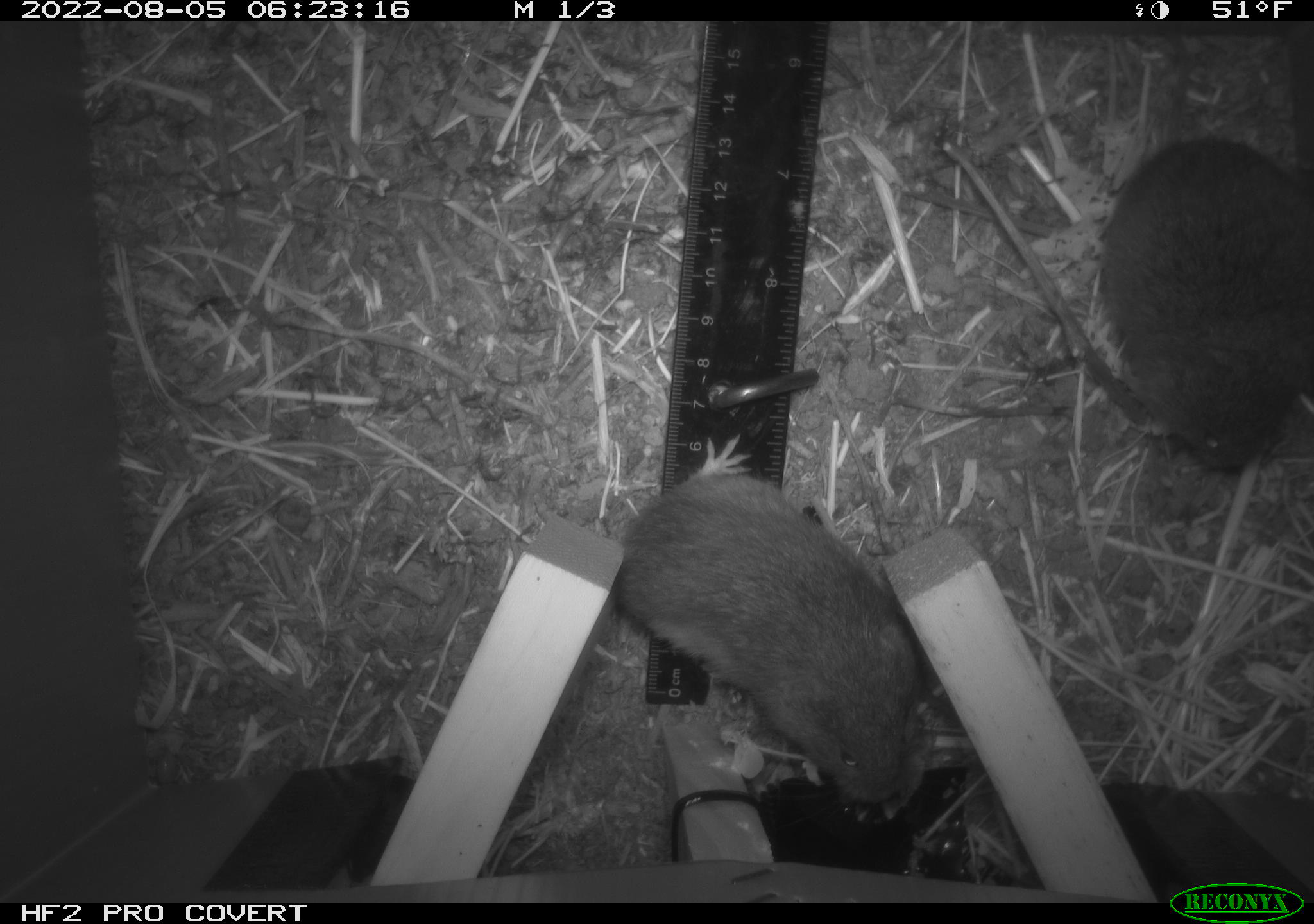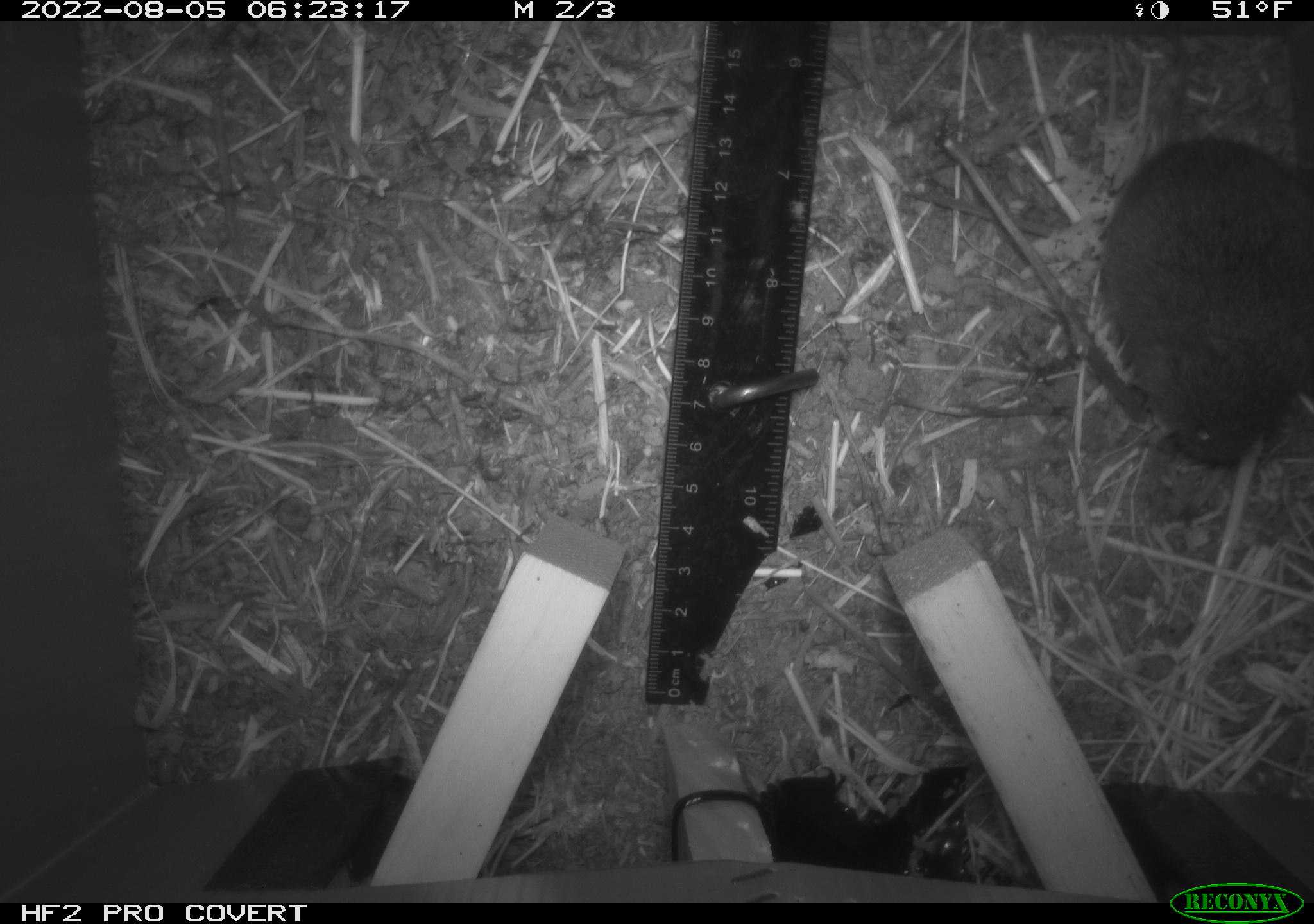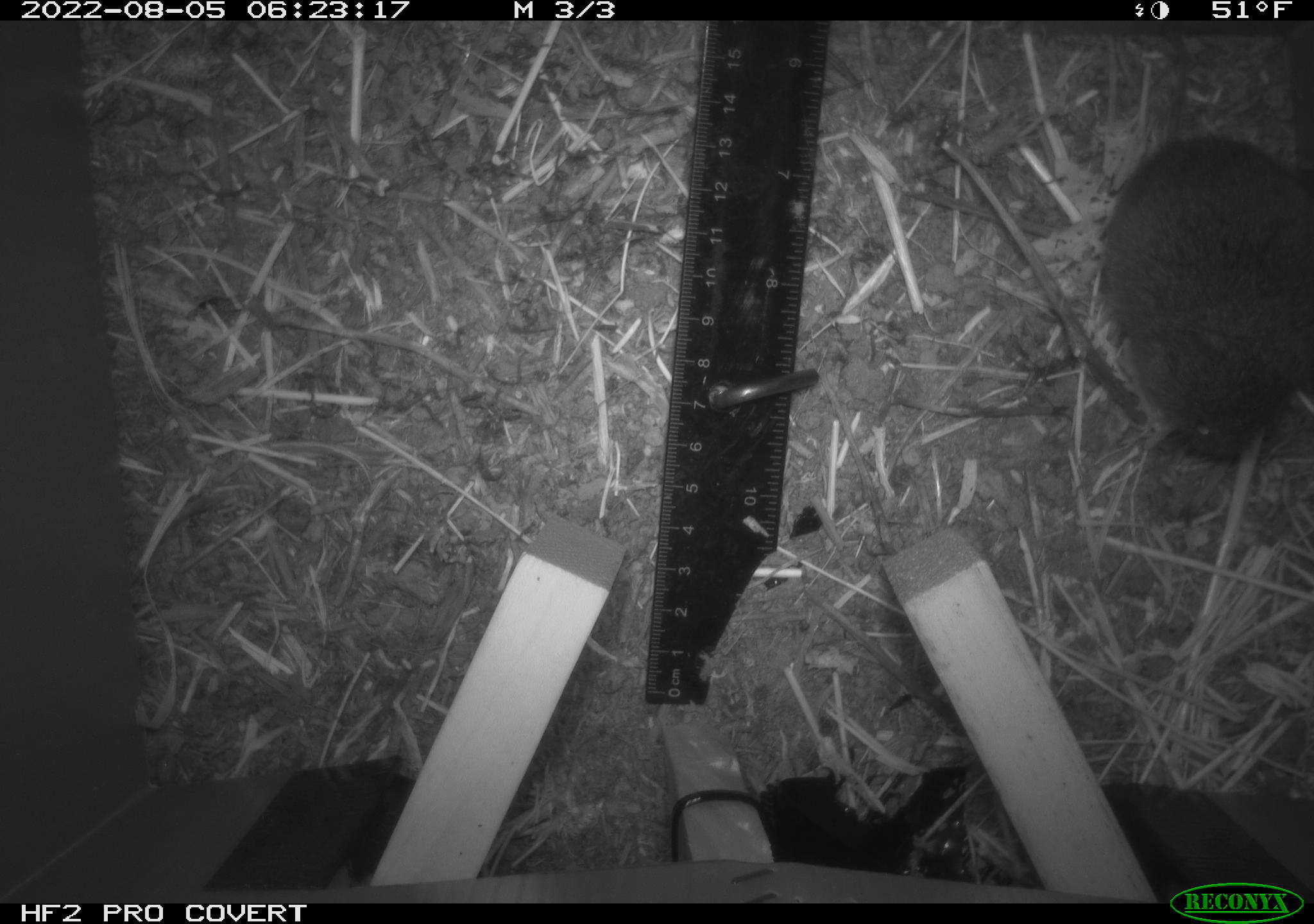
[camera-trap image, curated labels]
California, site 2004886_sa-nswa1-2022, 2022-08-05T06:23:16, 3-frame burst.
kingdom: Animalia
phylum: Chordata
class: Mammalia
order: Rodentia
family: Cricetidae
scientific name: Cricetidae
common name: hamsters, voles, lemmings, and allies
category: cricetidae family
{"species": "cricetidae family (hamsters, voles, lemmings, and allies) (Cricetidae)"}